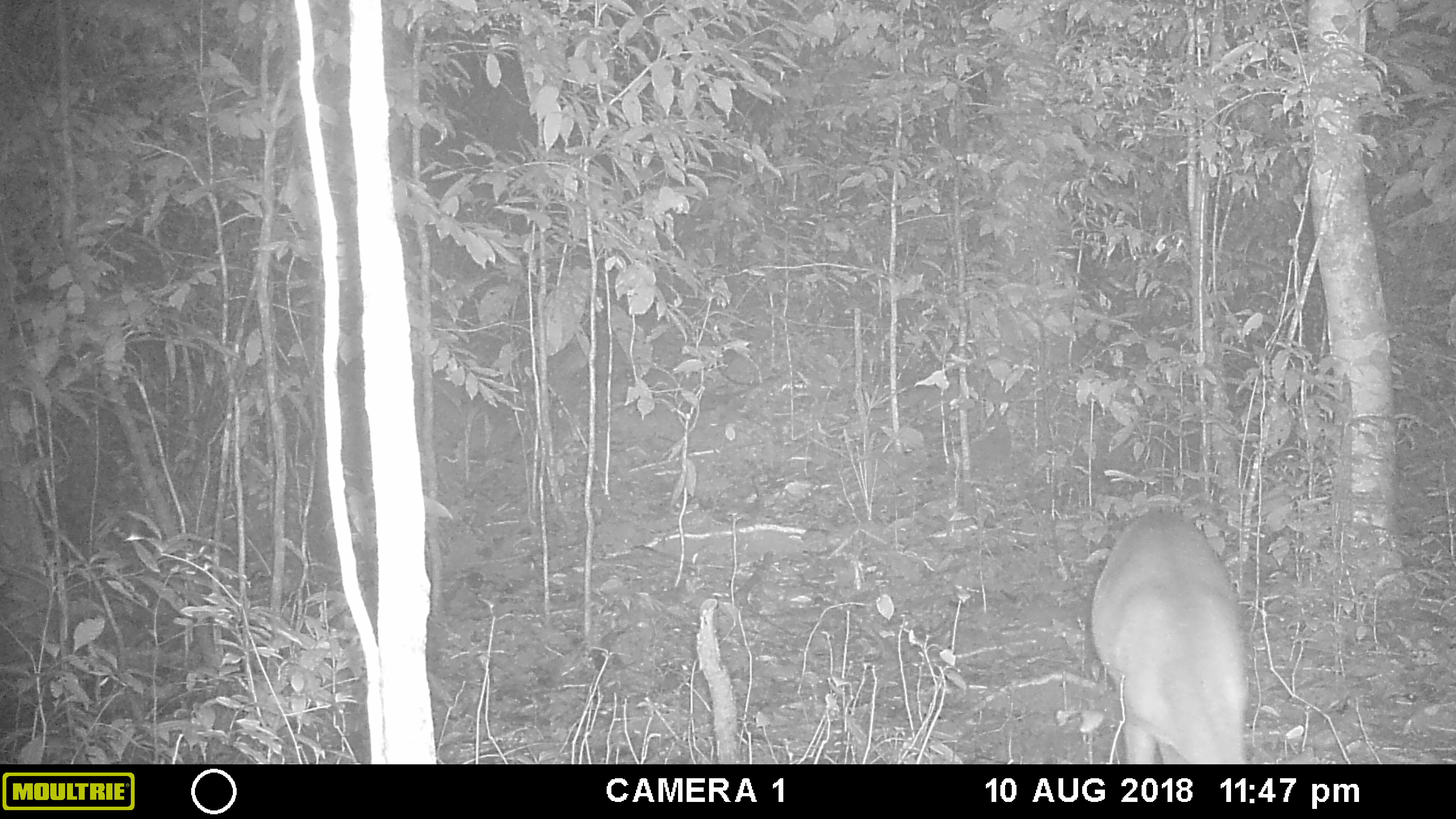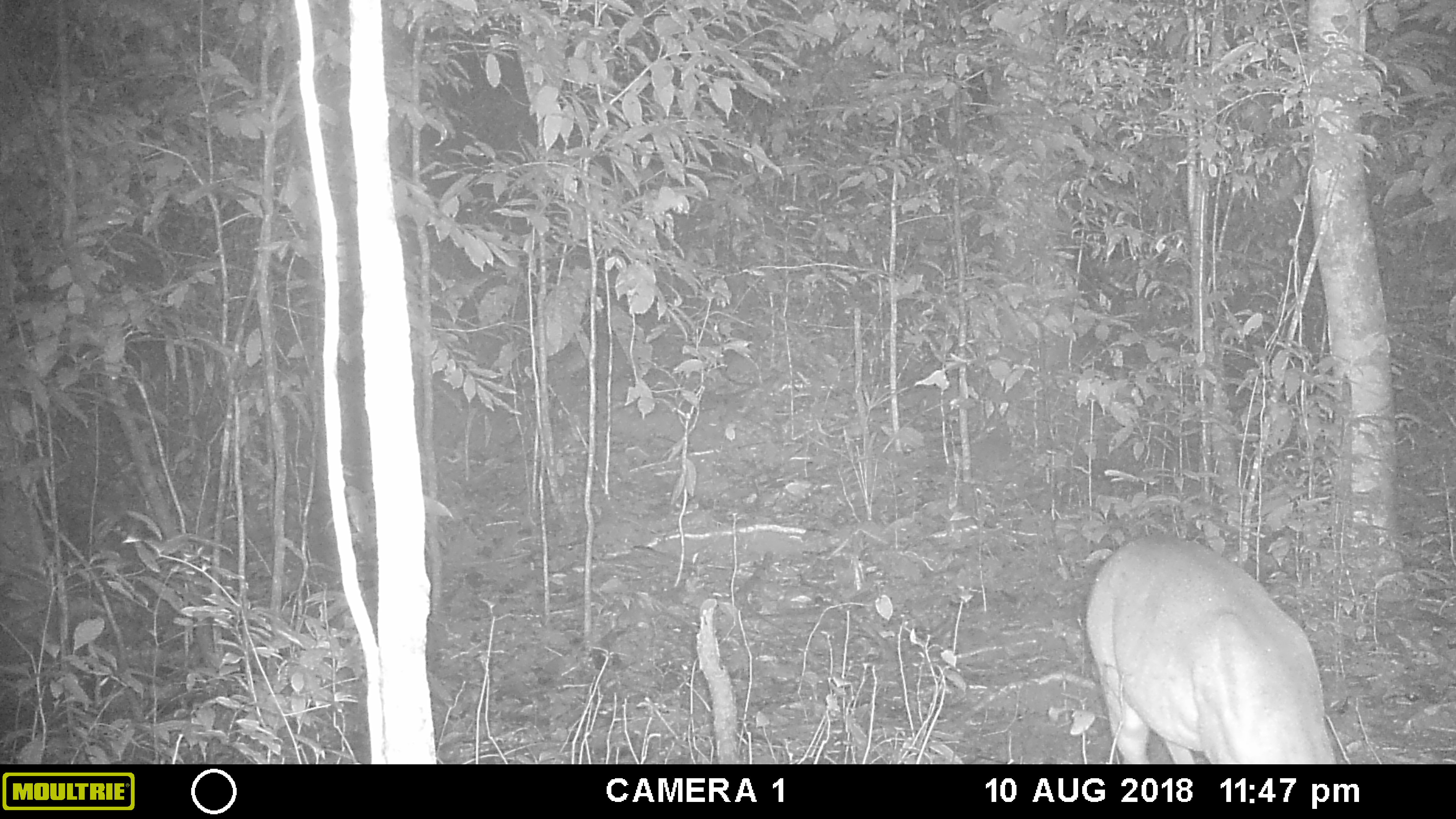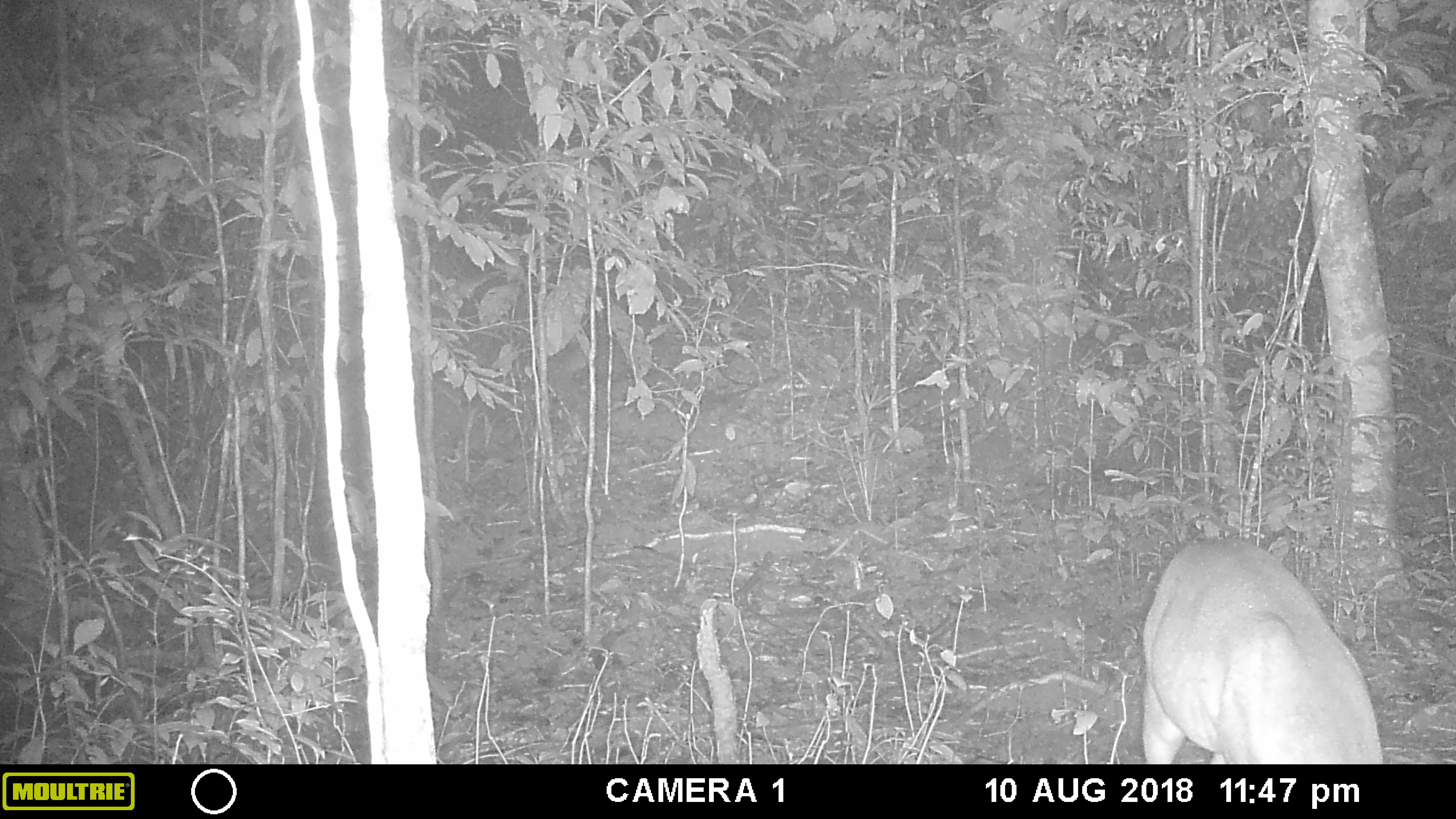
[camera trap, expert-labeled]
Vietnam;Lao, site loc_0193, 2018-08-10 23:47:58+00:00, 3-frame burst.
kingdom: Animalia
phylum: Chordata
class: Mammalia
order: Artiodactyla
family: Cervidae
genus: Muntiacus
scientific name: Muntiacus vuquangensis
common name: large-antlered muntjac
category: large antlered muntjac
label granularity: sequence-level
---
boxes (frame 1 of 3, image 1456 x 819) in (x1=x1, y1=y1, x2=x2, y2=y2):
large antlered muntjac: (x1=1090, y1=511, x2=1248, y2=764)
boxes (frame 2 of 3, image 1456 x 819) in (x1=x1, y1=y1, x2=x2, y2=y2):
large antlered muntjac: (x1=1082, y1=530, x2=1333, y2=764)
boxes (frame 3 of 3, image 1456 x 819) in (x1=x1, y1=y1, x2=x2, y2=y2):
large antlered muntjac: (x1=1137, y1=536, x2=1381, y2=764)